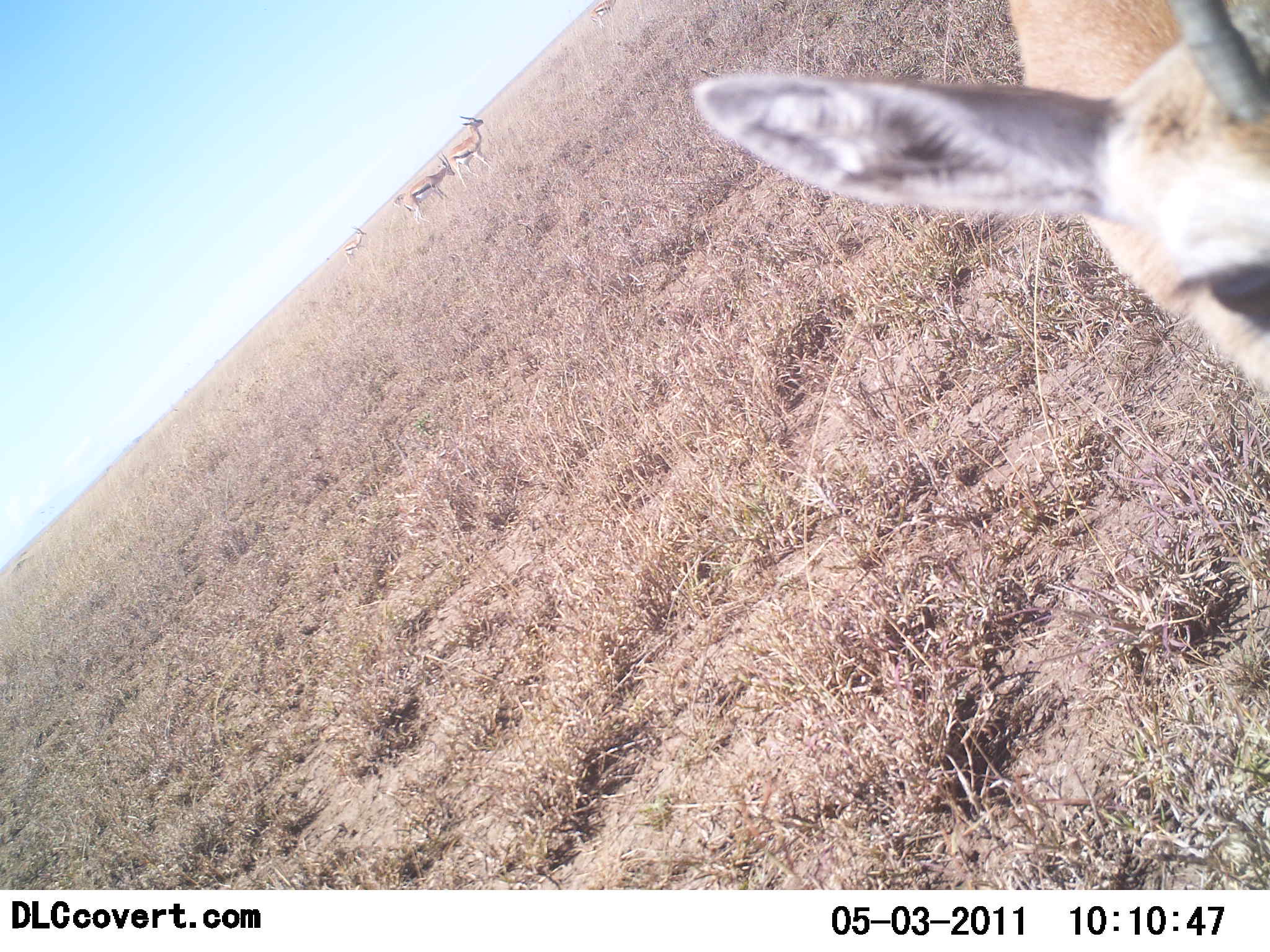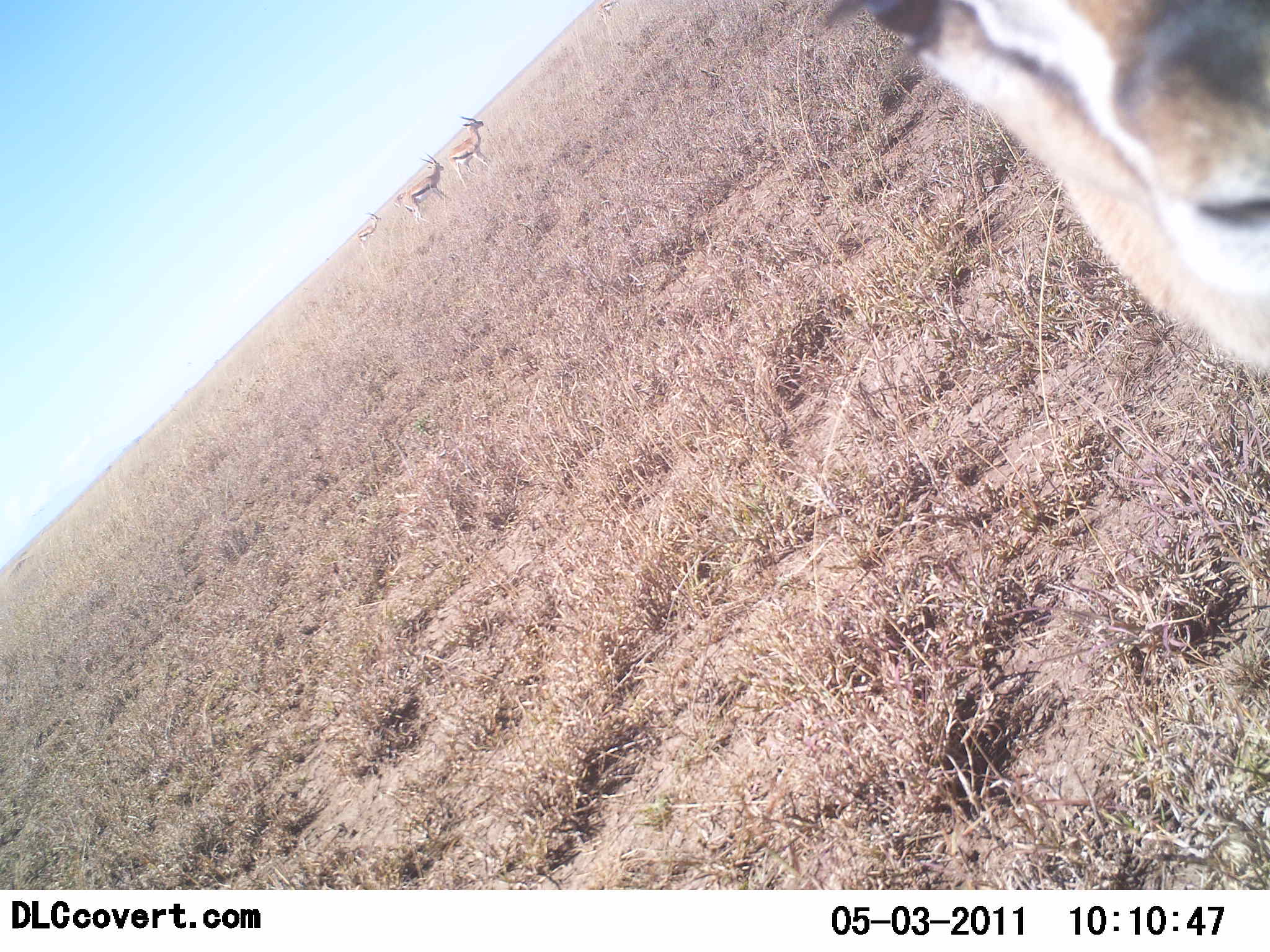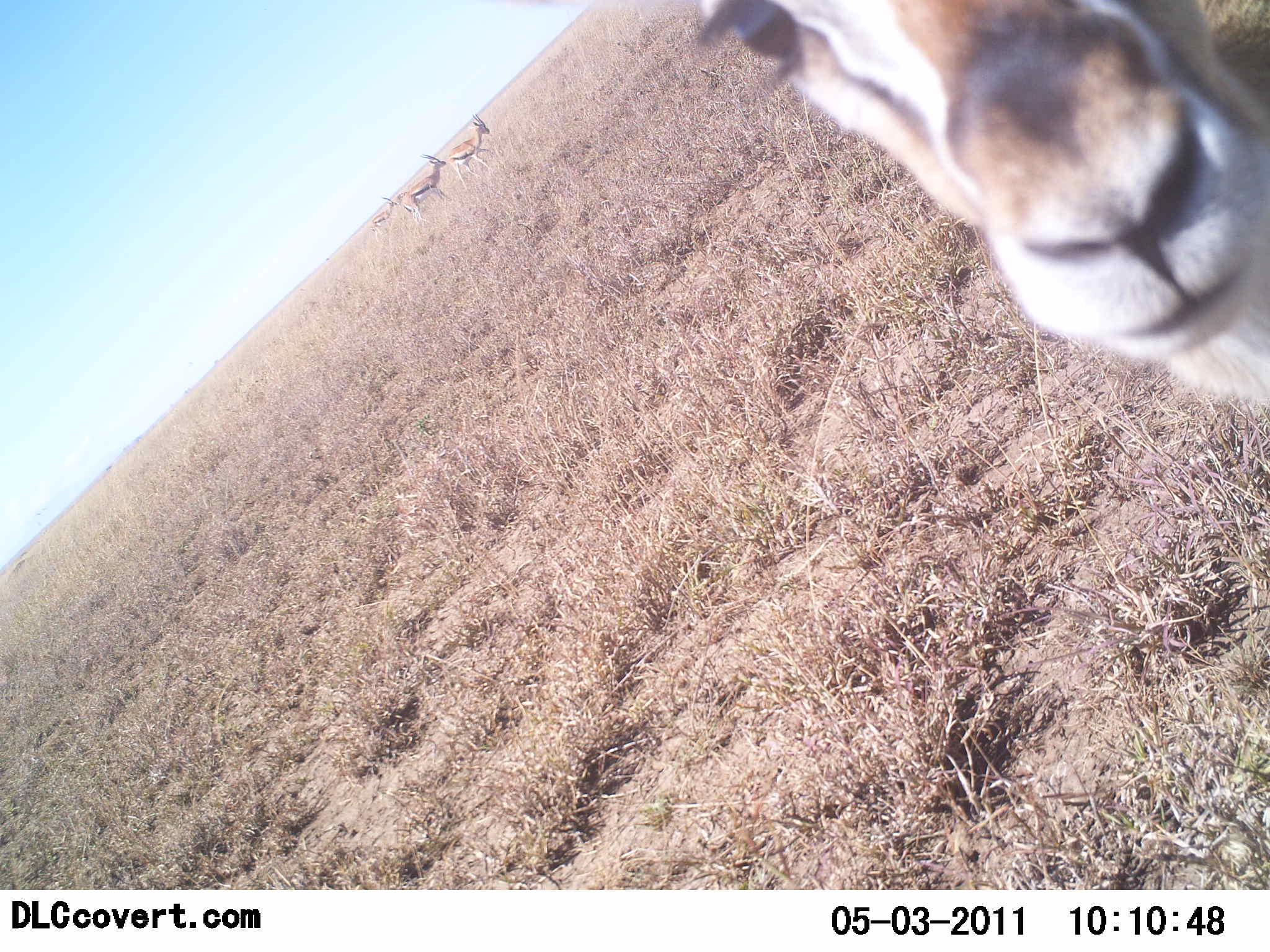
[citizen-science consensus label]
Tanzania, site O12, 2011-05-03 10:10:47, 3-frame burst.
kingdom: Animalia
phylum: Chordata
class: Mammalia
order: Artiodactyla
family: Bovidae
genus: Eudorcas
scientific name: Eudorcas thomsonii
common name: thomson's gazelle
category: gazellethomsons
Gazellethomsons (thomson's gazelle) (Eudorcas thomsonii), count 5. Behavior (volunteer vote fractions): standing 90%, resting 0%, moving 30%, interacting 0%. Young present (vote fraction): 0%. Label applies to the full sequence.